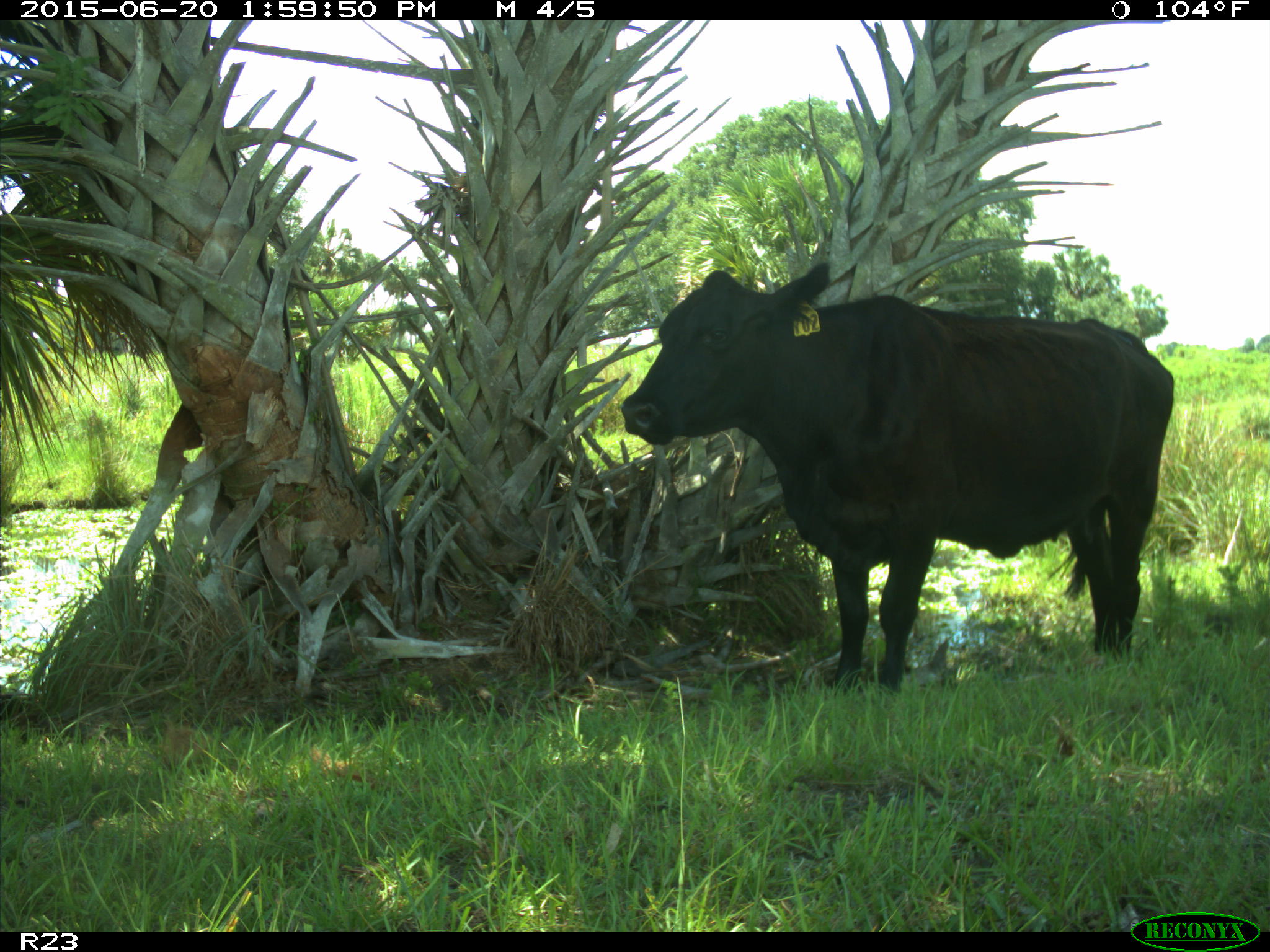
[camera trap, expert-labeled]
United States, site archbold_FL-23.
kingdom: Animalia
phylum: Chordata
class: Mammalia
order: Artiodactyla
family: Bovidae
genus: Bos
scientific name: Bos taurus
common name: domestic cow